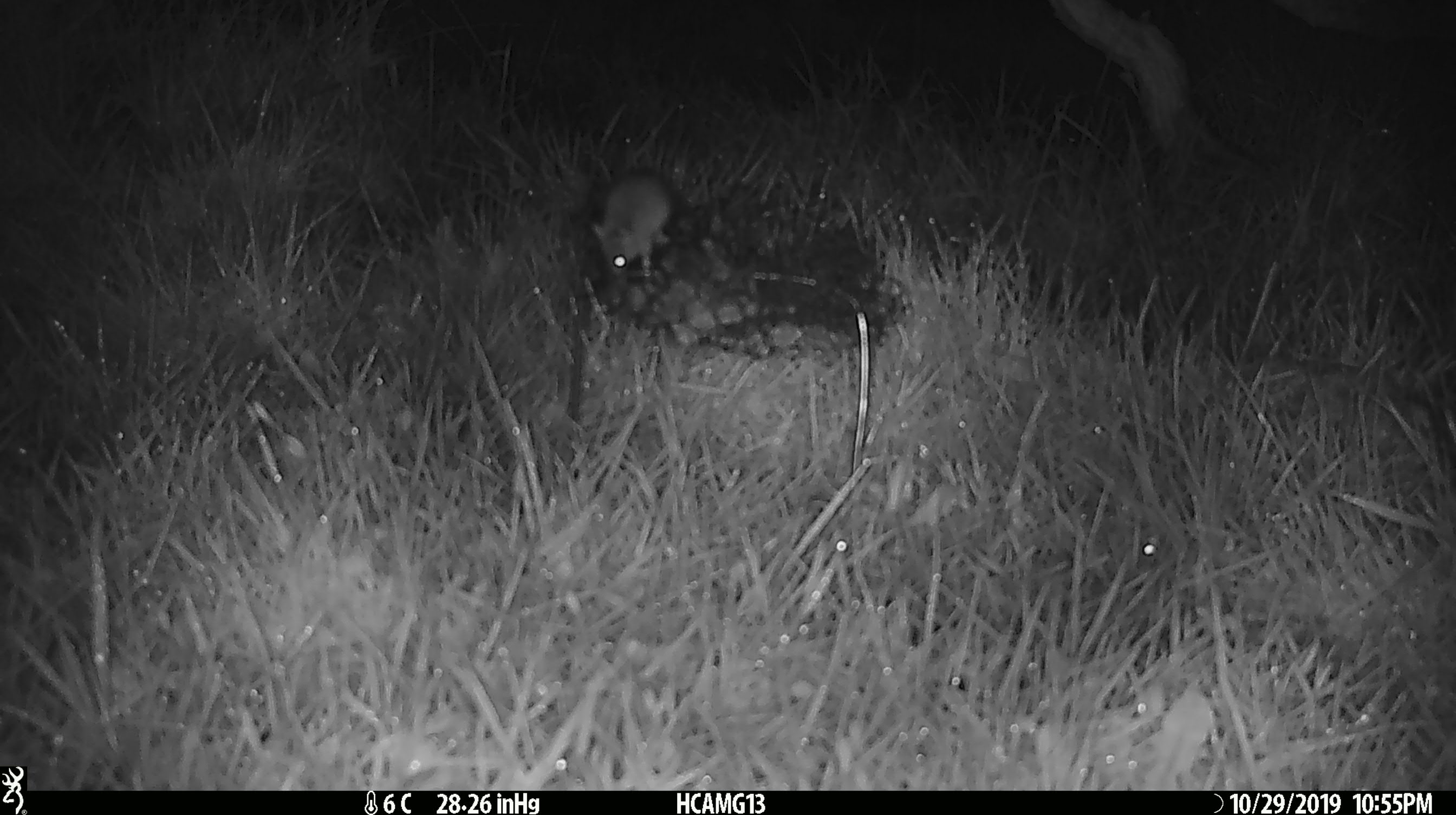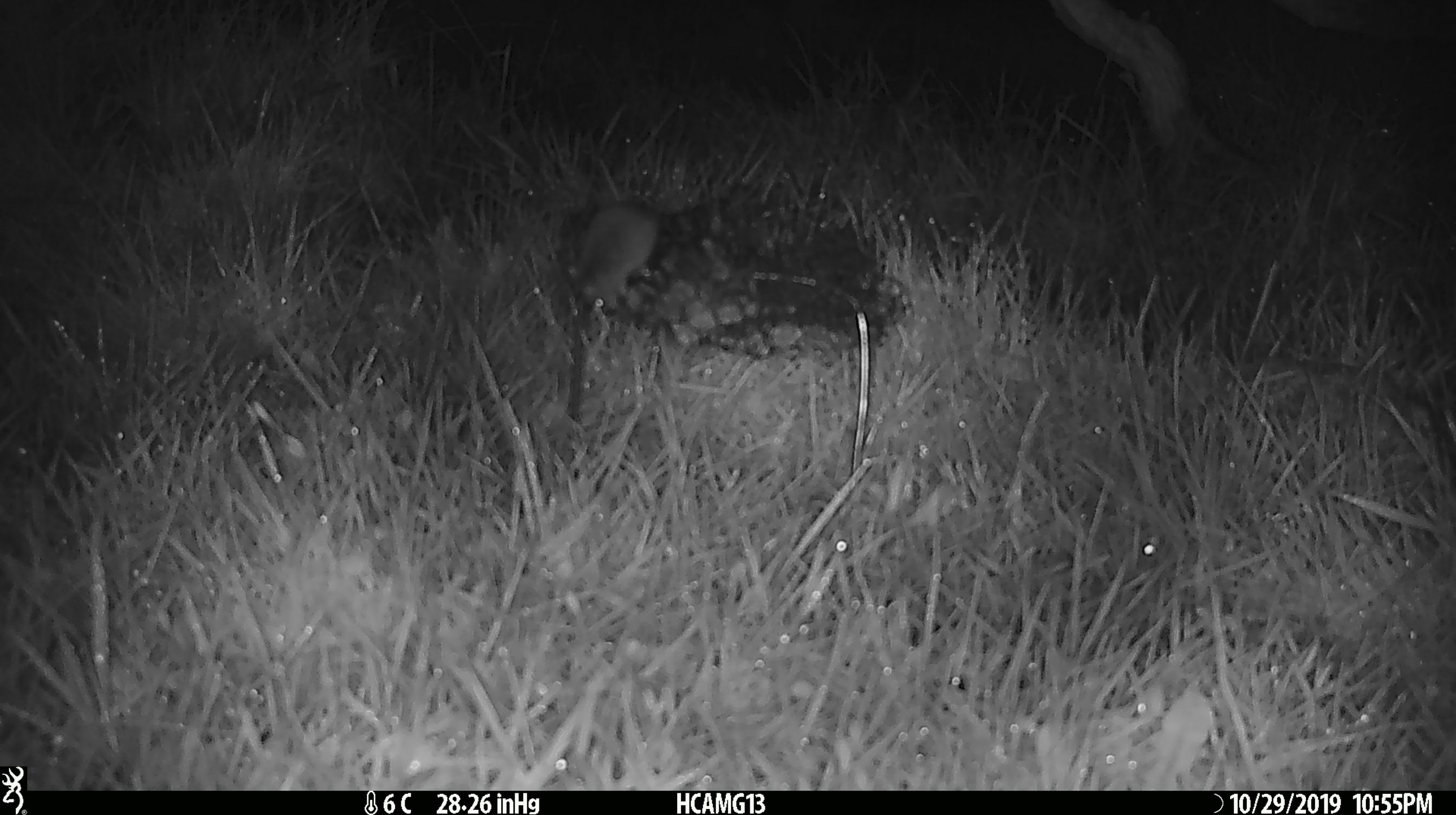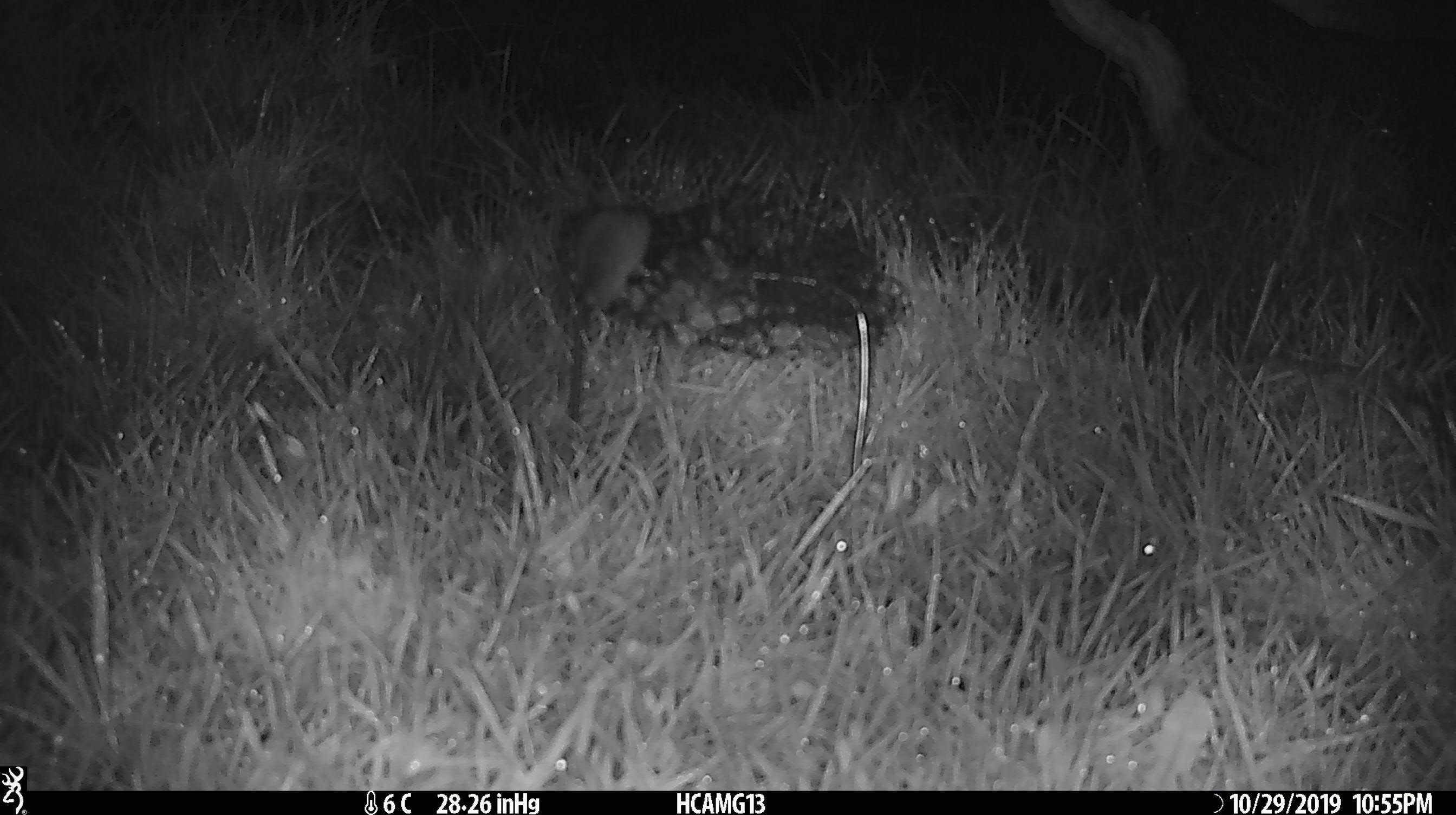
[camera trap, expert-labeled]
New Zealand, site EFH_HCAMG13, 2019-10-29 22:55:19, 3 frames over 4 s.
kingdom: Animalia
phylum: Chordata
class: Mammalia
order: Rodentia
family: Muridae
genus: Mus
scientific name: Mus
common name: mouse